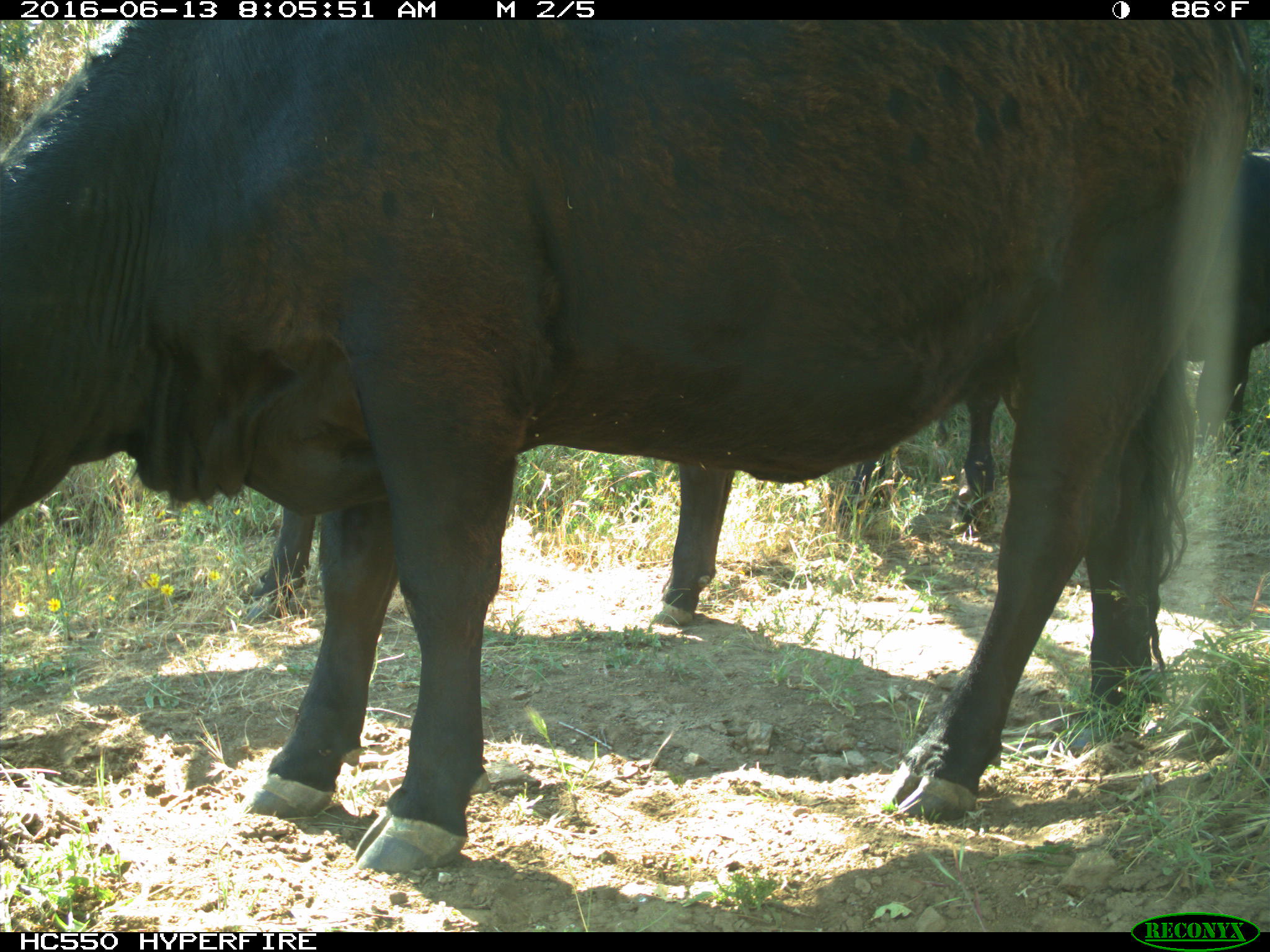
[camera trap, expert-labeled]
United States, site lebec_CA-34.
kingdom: Animalia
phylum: Chordata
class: Mammalia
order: Artiodactyla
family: Bovidae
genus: Bos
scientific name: Bos taurus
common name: domestic cow